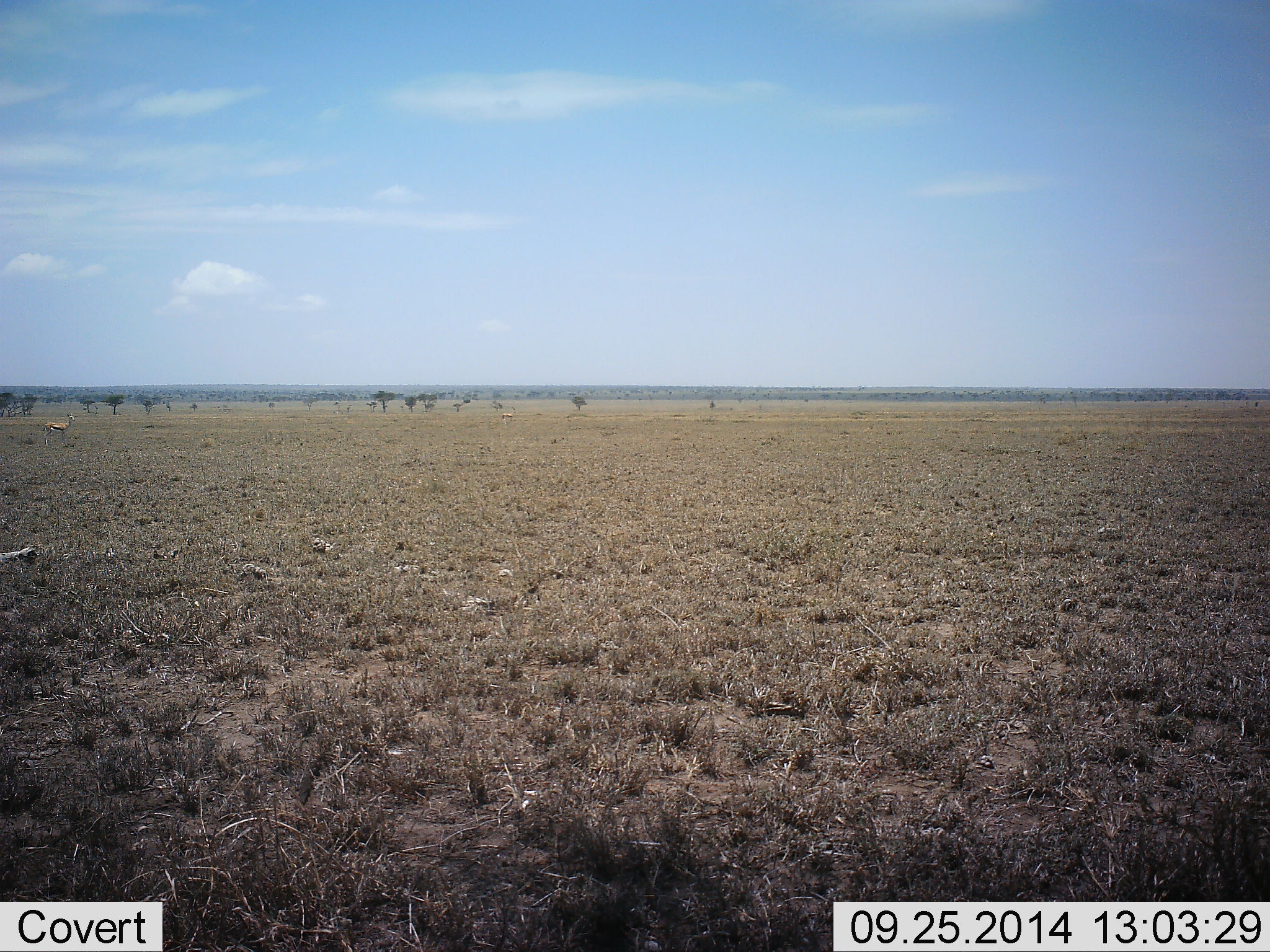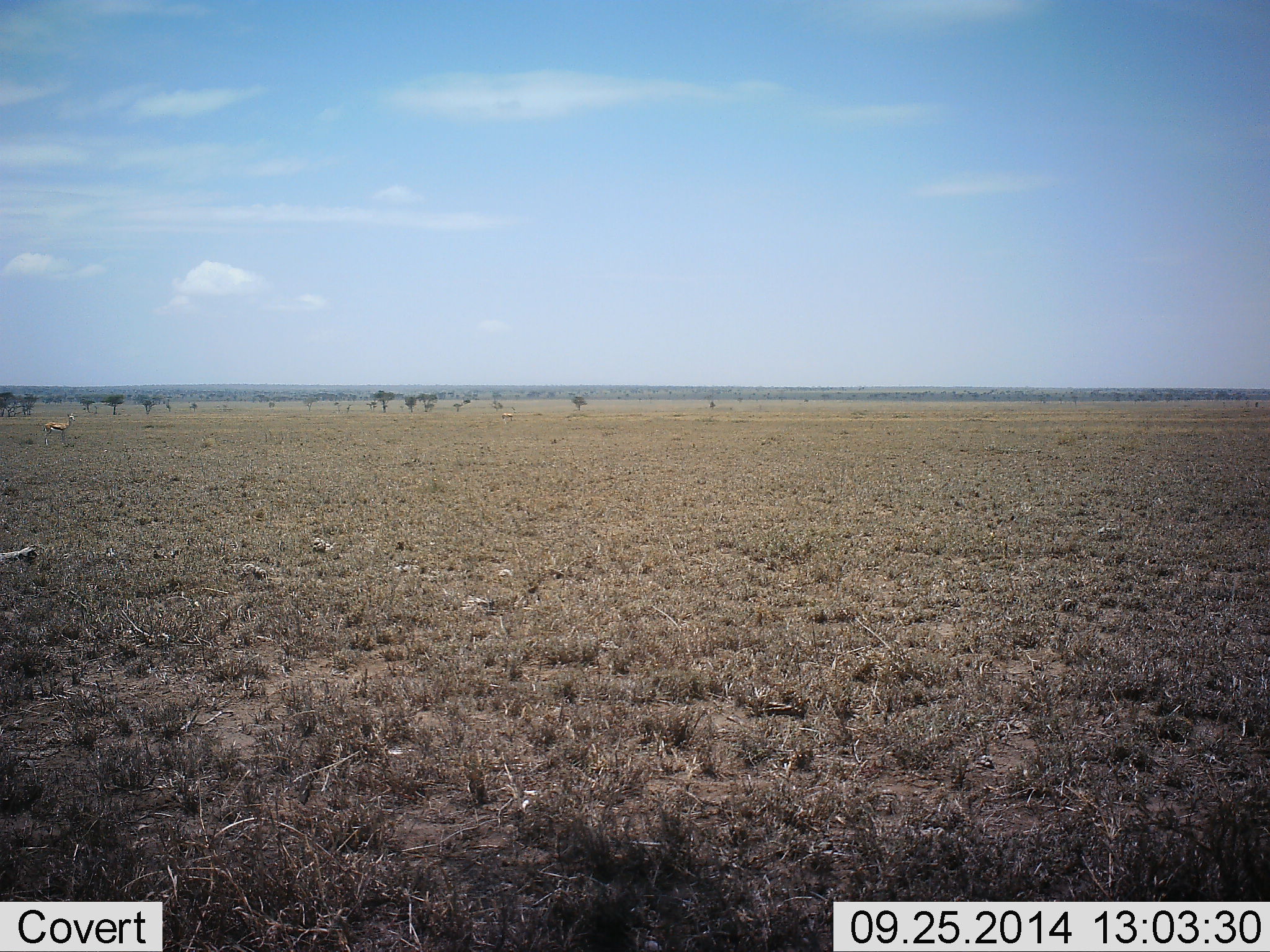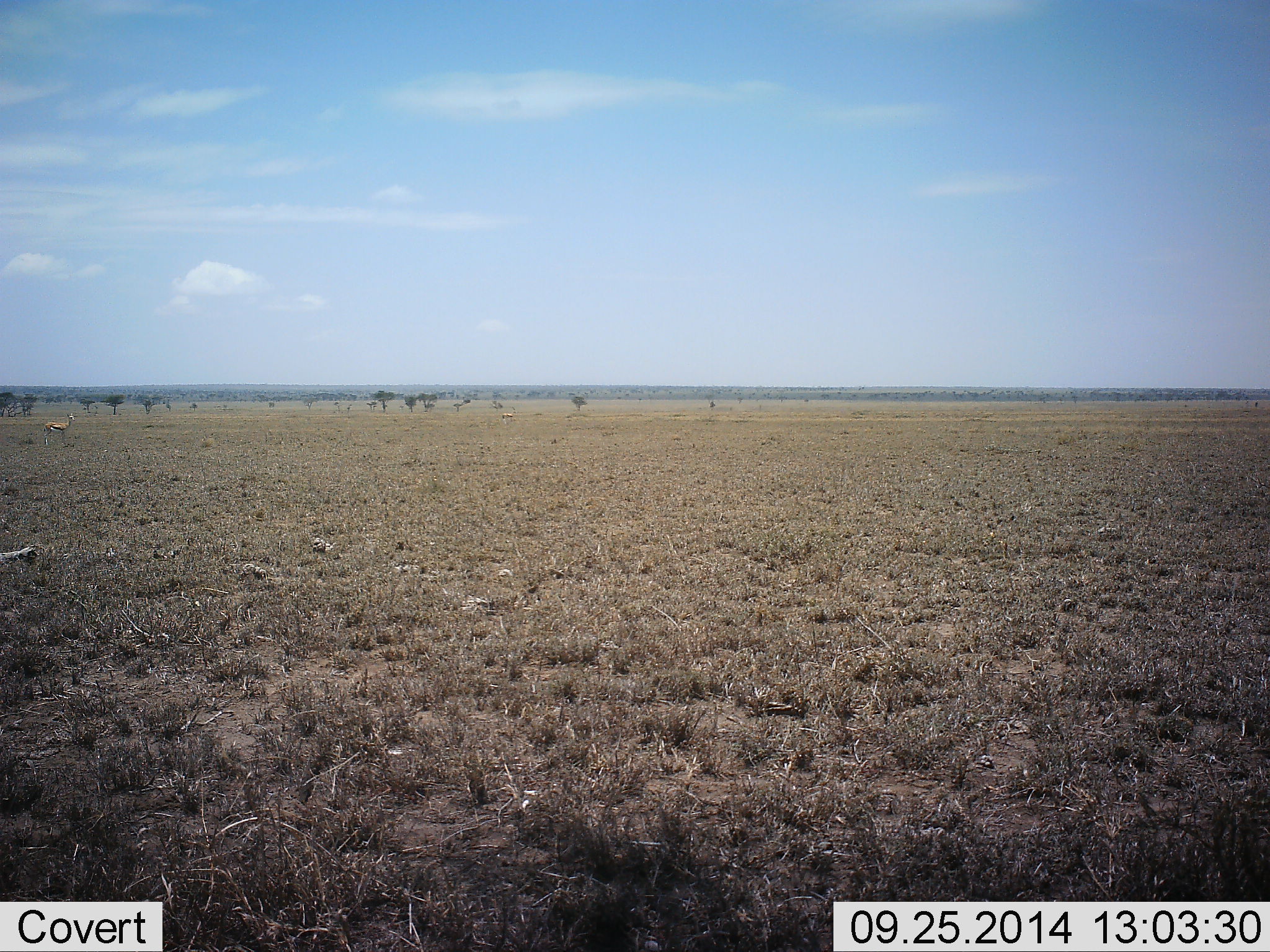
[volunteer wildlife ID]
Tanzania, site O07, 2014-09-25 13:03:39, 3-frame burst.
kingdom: Animalia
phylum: Chordata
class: Mammalia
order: Artiodactyla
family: Bovidae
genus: Eudorcas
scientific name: Eudorcas thomsonii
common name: thomson's gazelle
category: gazellethomsons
Gazellethomsons (thomson's gazelle) (Eudorcas thomsonii), count 1. Behavior (volunteer vote fractions): standing 100%, resting 0%, moving 0%, interacting 0%. Young present (vote fraction): 0%. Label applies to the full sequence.